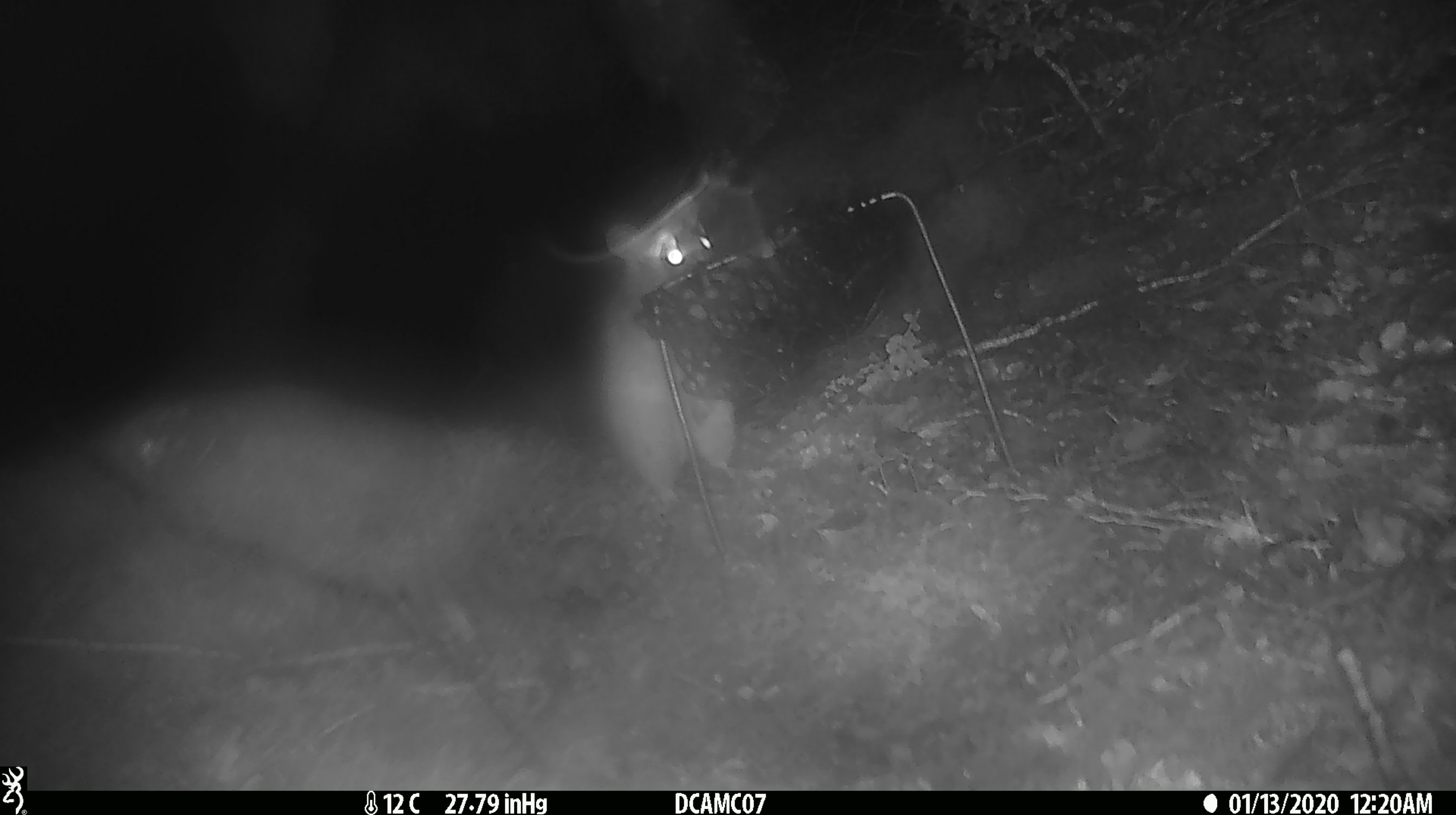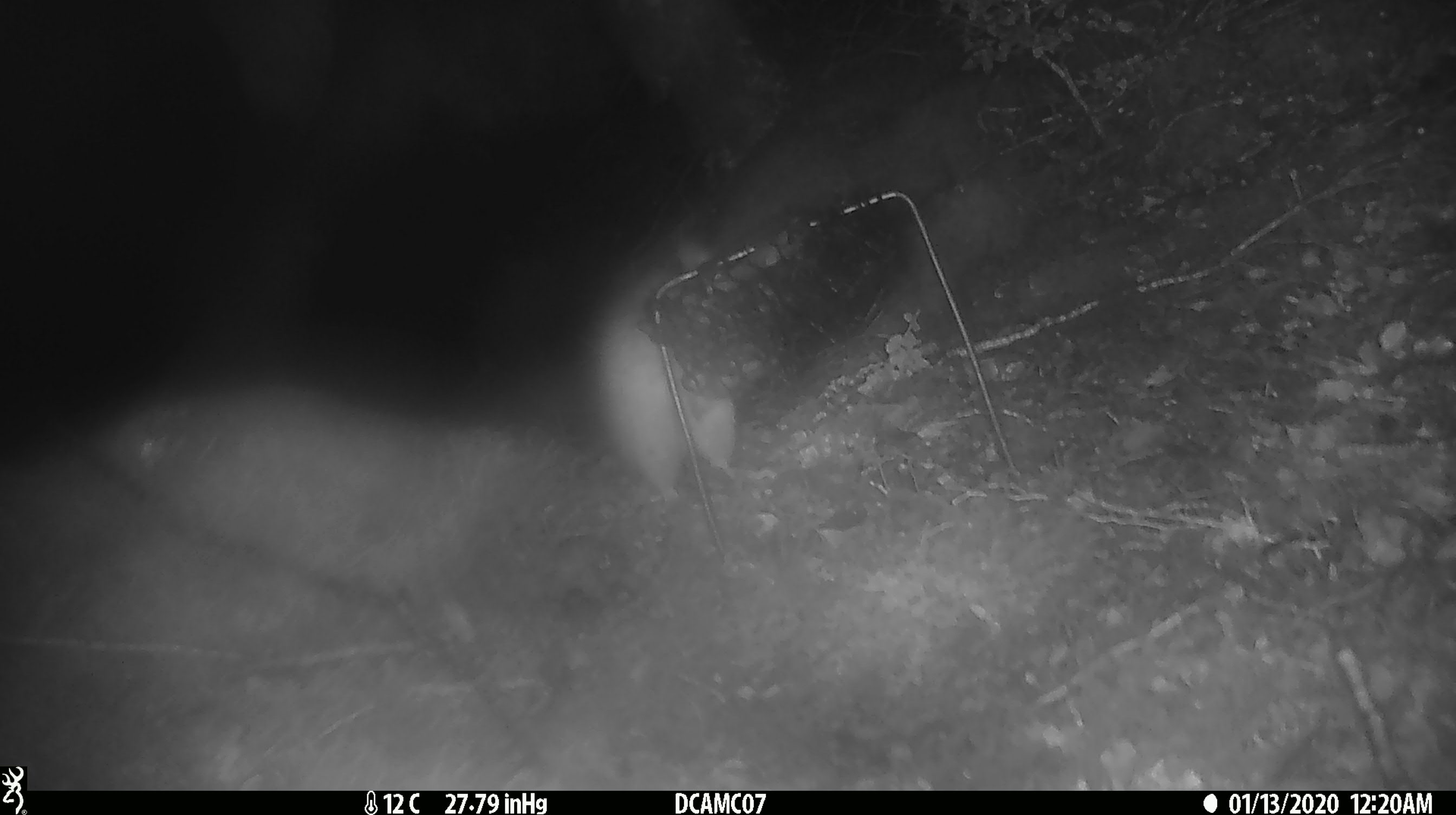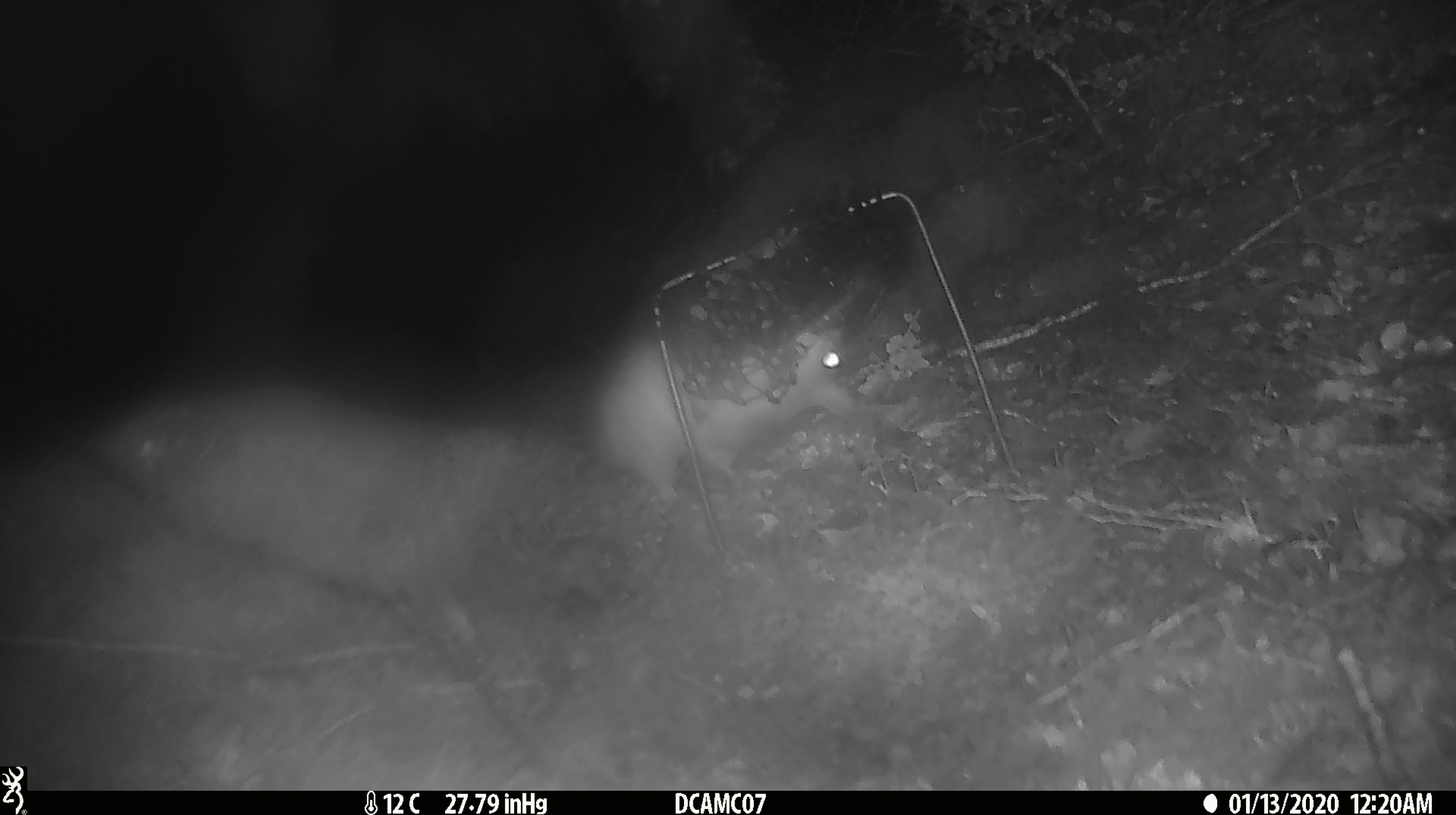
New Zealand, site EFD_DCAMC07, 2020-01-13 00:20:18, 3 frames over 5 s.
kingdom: Animalia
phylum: Chordata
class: Mammalia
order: Rodentia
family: Muridae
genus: Rattus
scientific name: Rattus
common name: rat